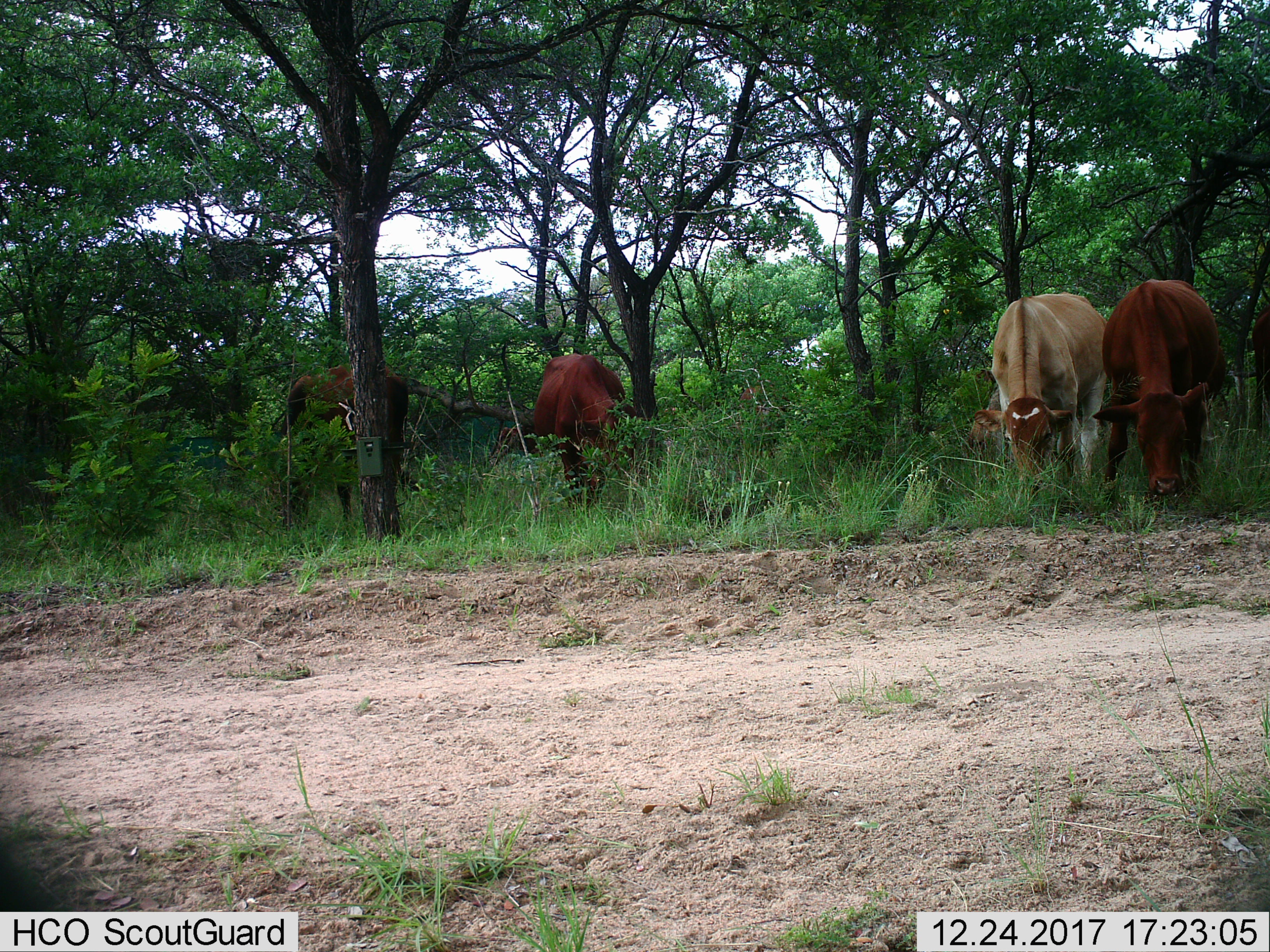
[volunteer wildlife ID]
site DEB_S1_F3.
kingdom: Animalia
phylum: Chordata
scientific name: Vertebrata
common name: domestic animal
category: domesticanimal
Domesticanimal (domestic animal) (Vertebrata), count 4. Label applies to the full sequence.